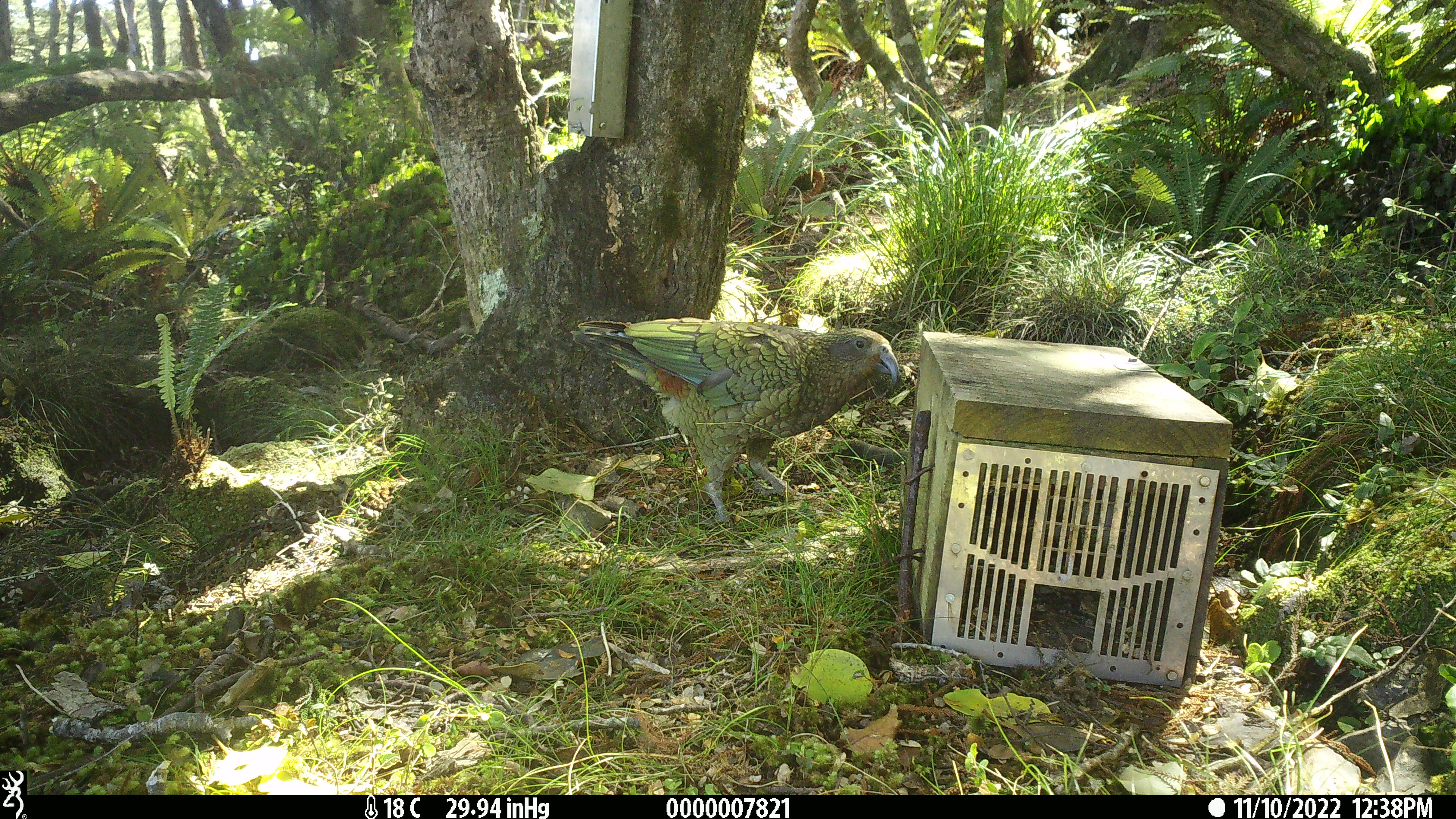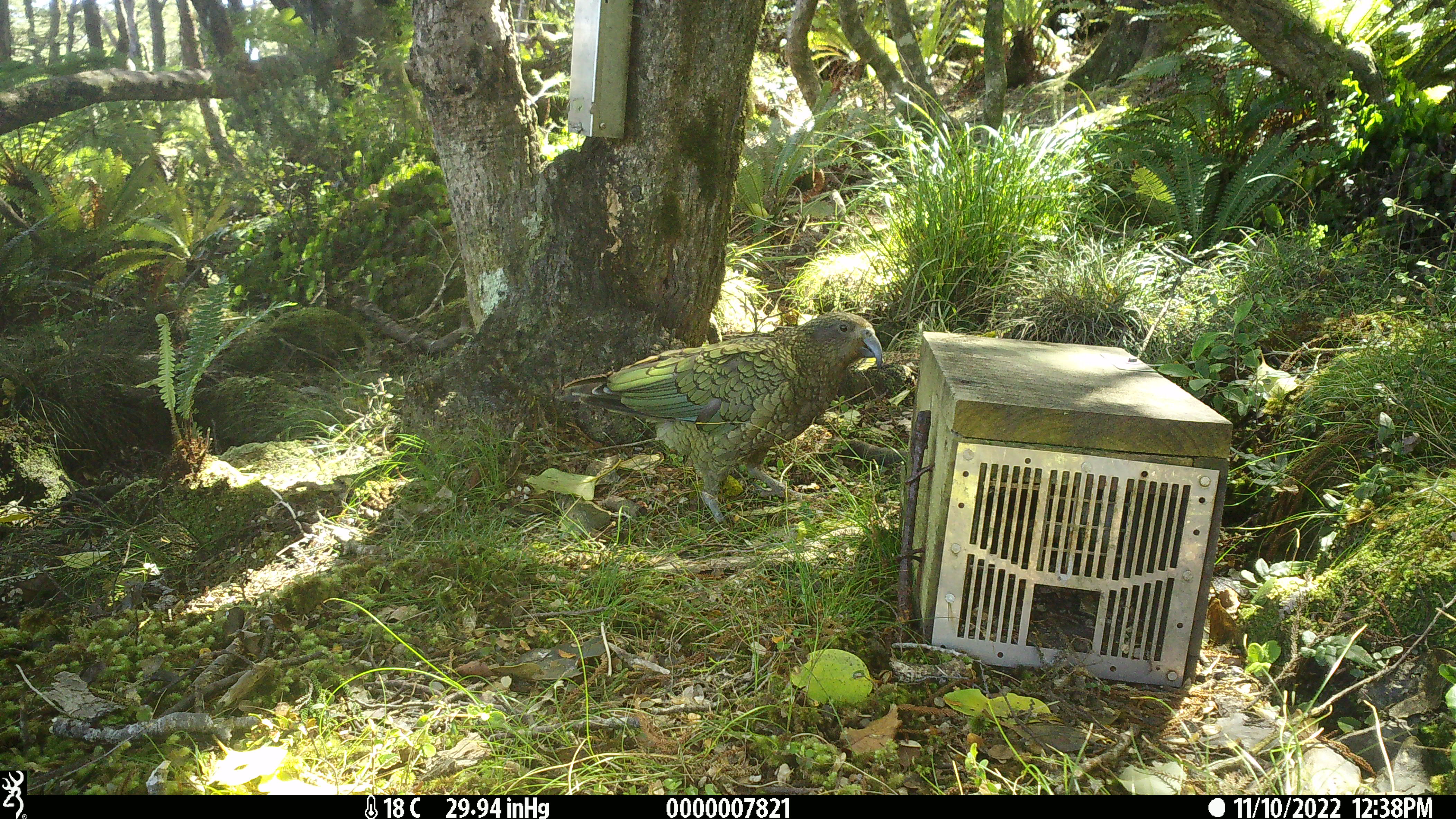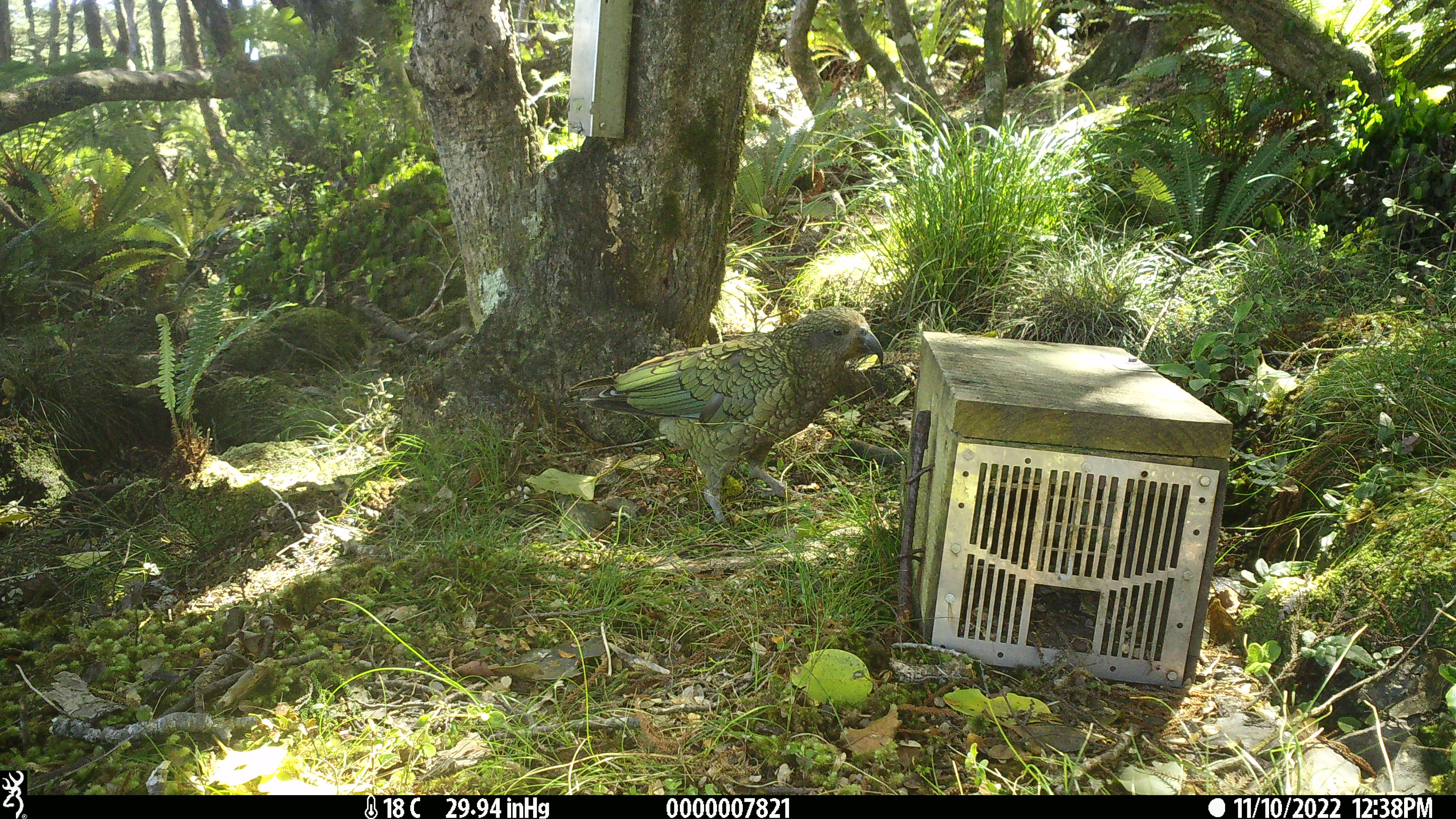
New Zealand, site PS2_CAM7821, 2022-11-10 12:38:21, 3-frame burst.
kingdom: Animalia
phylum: Chordata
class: Aves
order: Psittaciformes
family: Strigopidae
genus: Nestor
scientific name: Nestor notabilis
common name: kea